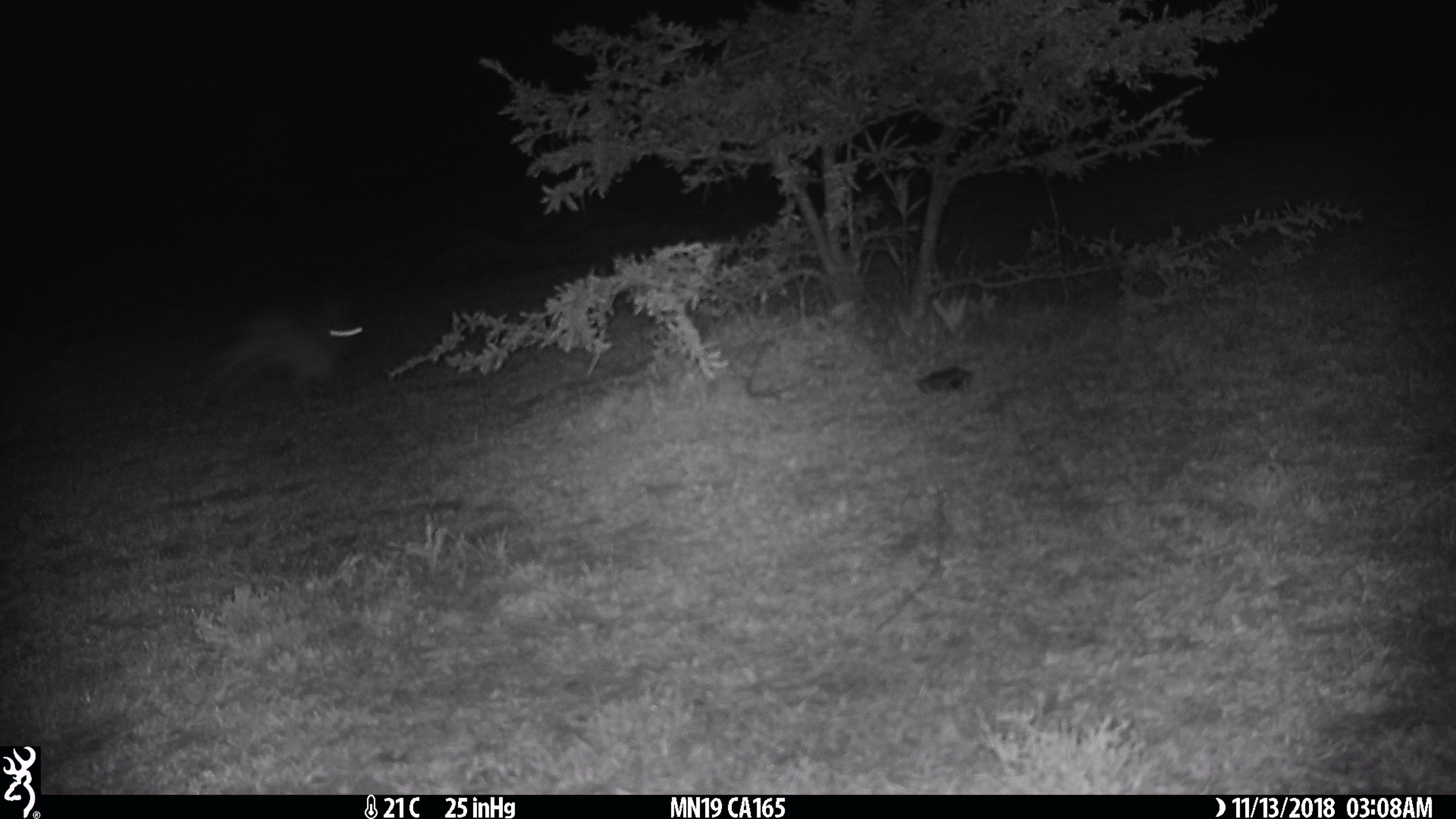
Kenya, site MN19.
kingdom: Animalia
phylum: Chordata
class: Mammalia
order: Lagomorpha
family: Leporidae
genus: Lepus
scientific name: Lepus capensis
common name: cape hare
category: hare